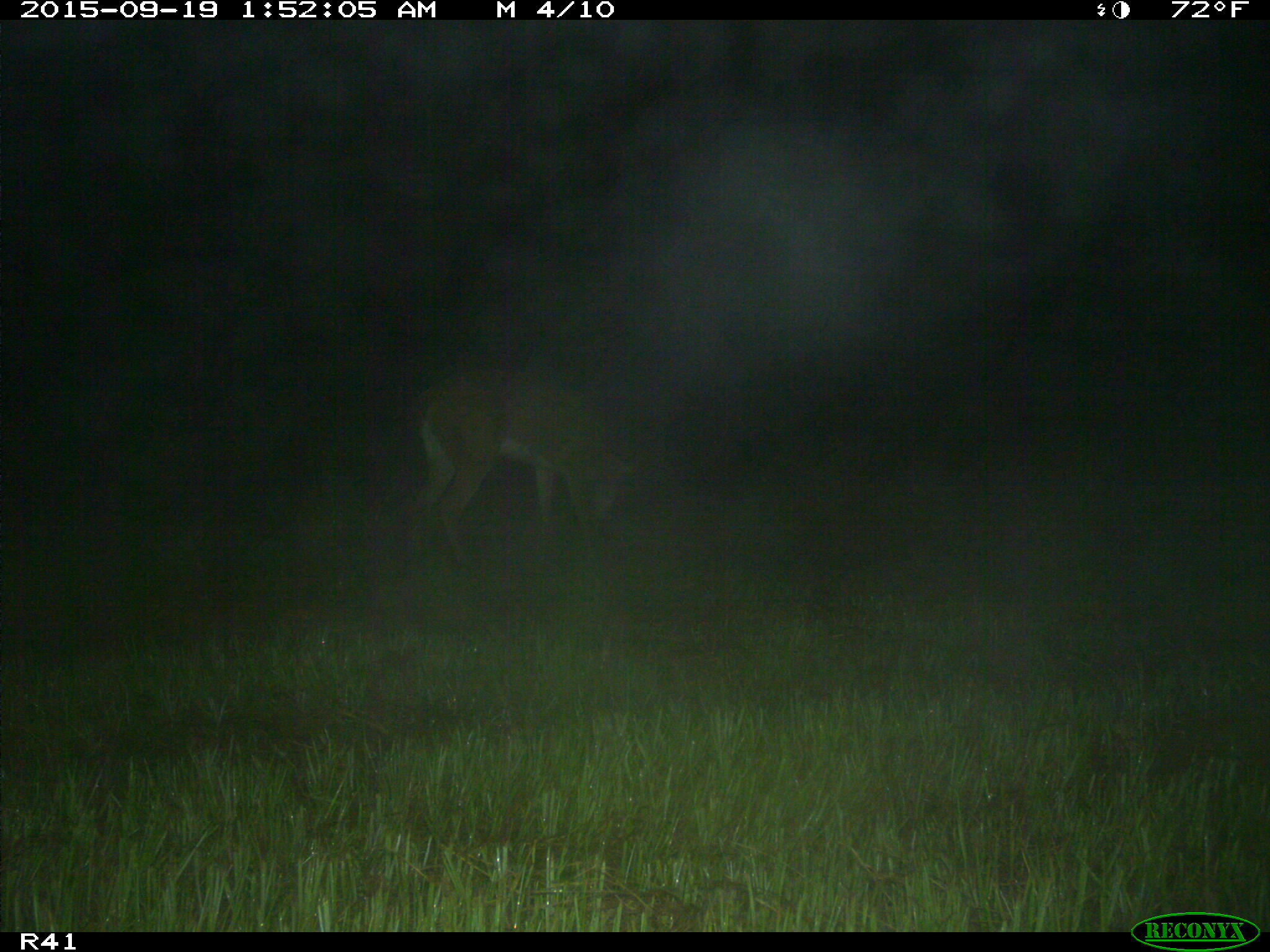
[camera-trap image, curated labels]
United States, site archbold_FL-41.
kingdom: Animalia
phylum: Chordata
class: Mammalia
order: Artiodactyla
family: Cervidae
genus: Odocoileus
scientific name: Odocoileus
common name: deer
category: unidentified deer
Unidentified deer (deer) (Odocoileus).